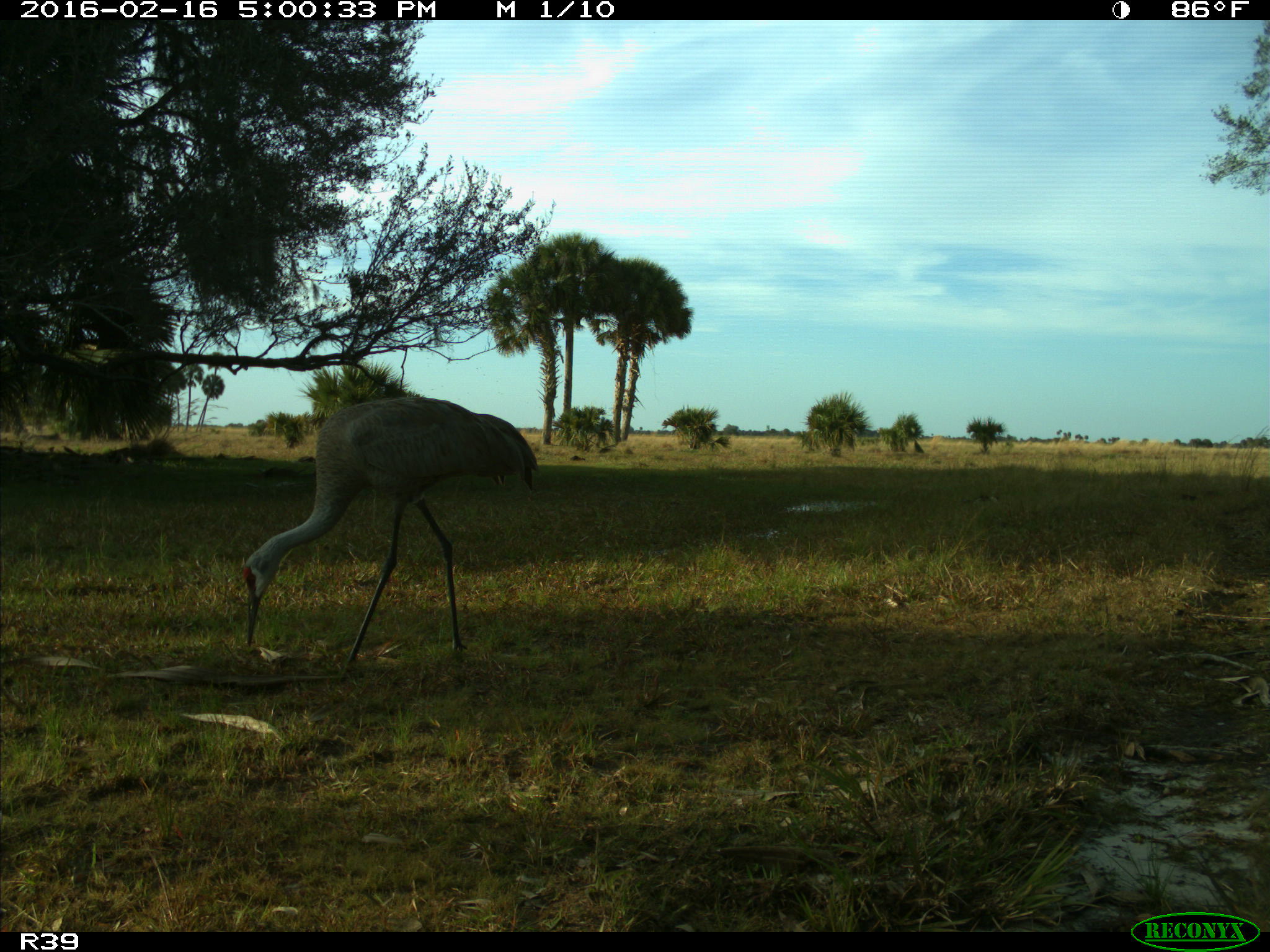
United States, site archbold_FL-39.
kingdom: Animalia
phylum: Chordata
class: Aves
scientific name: Aves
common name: birds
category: unidentified bird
Unidentified bird (birds) (Aves).